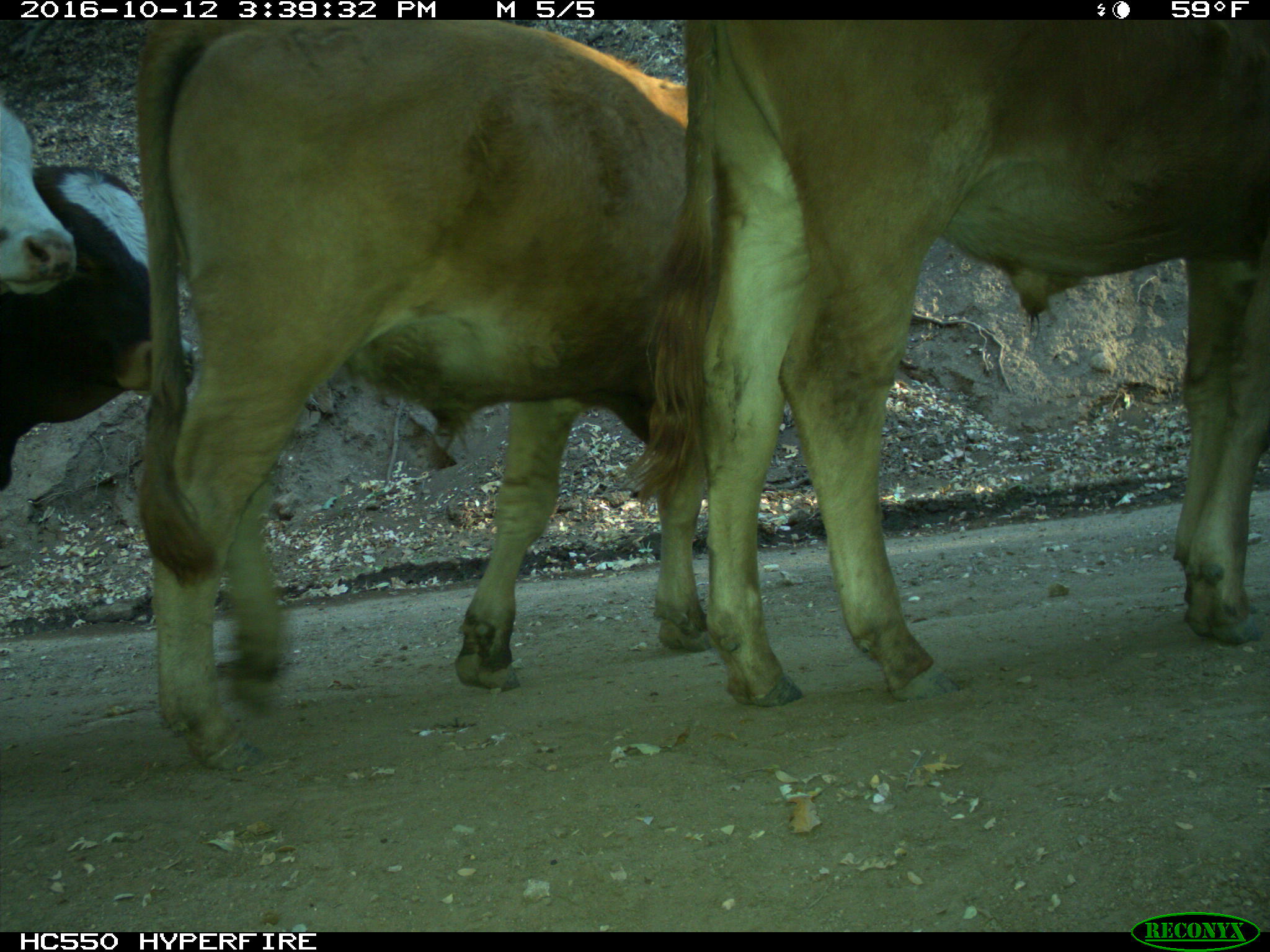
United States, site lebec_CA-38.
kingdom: Animalia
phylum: Chordata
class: Mammalia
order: Artiodactyla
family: Bovidae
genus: Bos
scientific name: Bos taurus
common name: domestic cow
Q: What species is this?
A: Bos taurus (domestic cow).